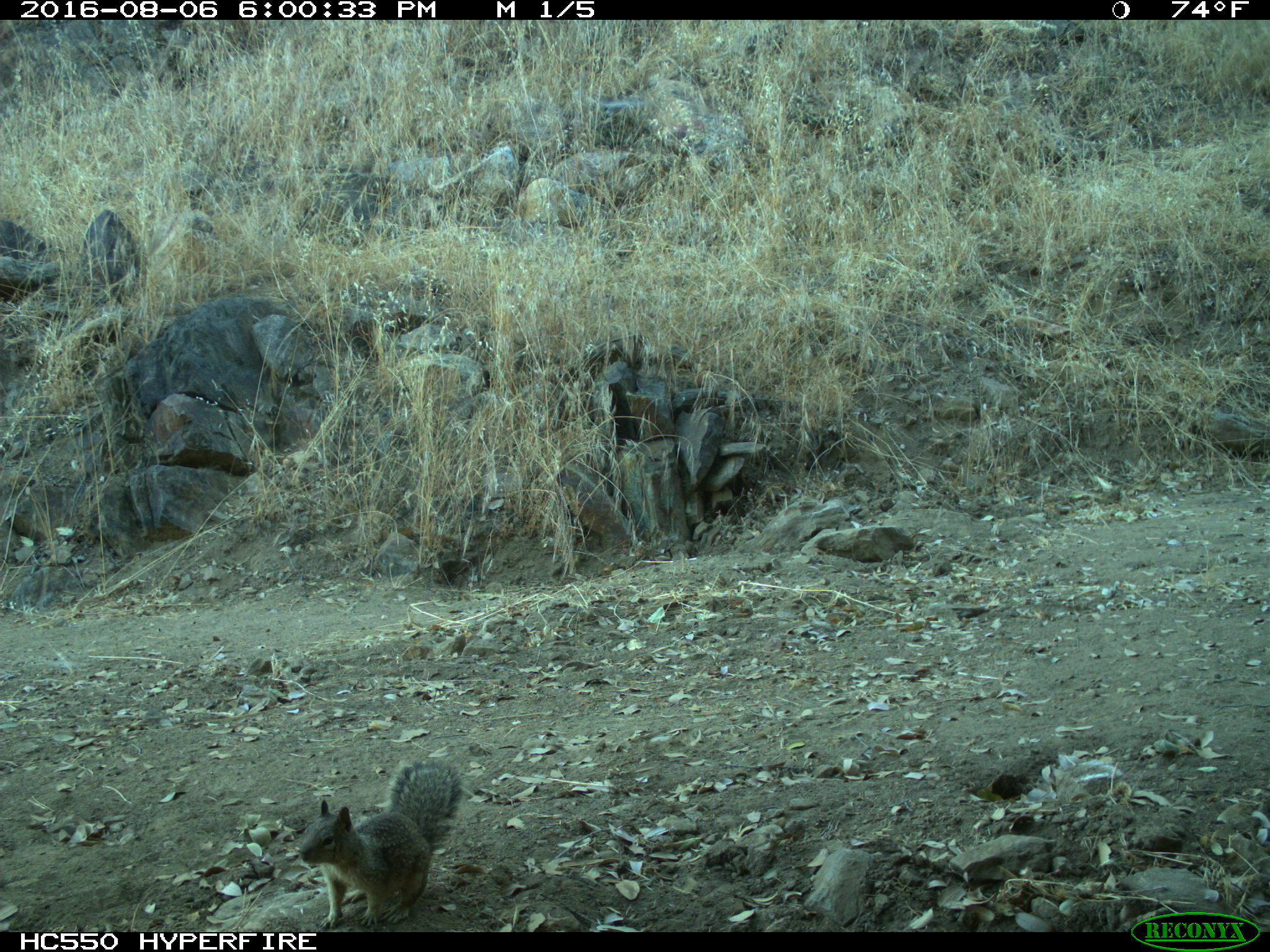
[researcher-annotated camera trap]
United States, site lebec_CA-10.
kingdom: Animalia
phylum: Chordata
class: Mammalia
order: Rodentia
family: Sciuridae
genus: Otospermophilus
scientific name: Otospermophilus beecheyi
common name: california ground squirrel